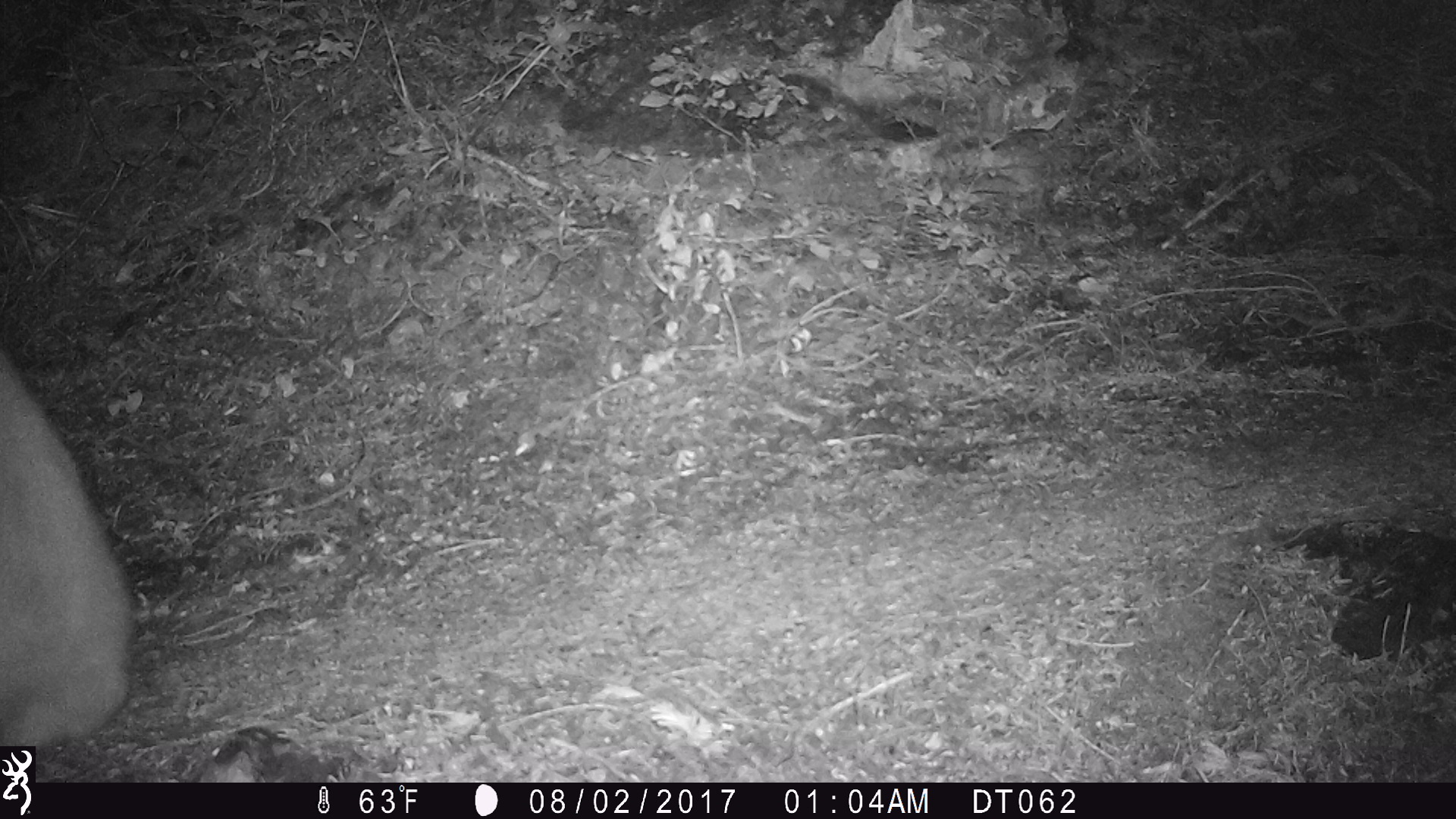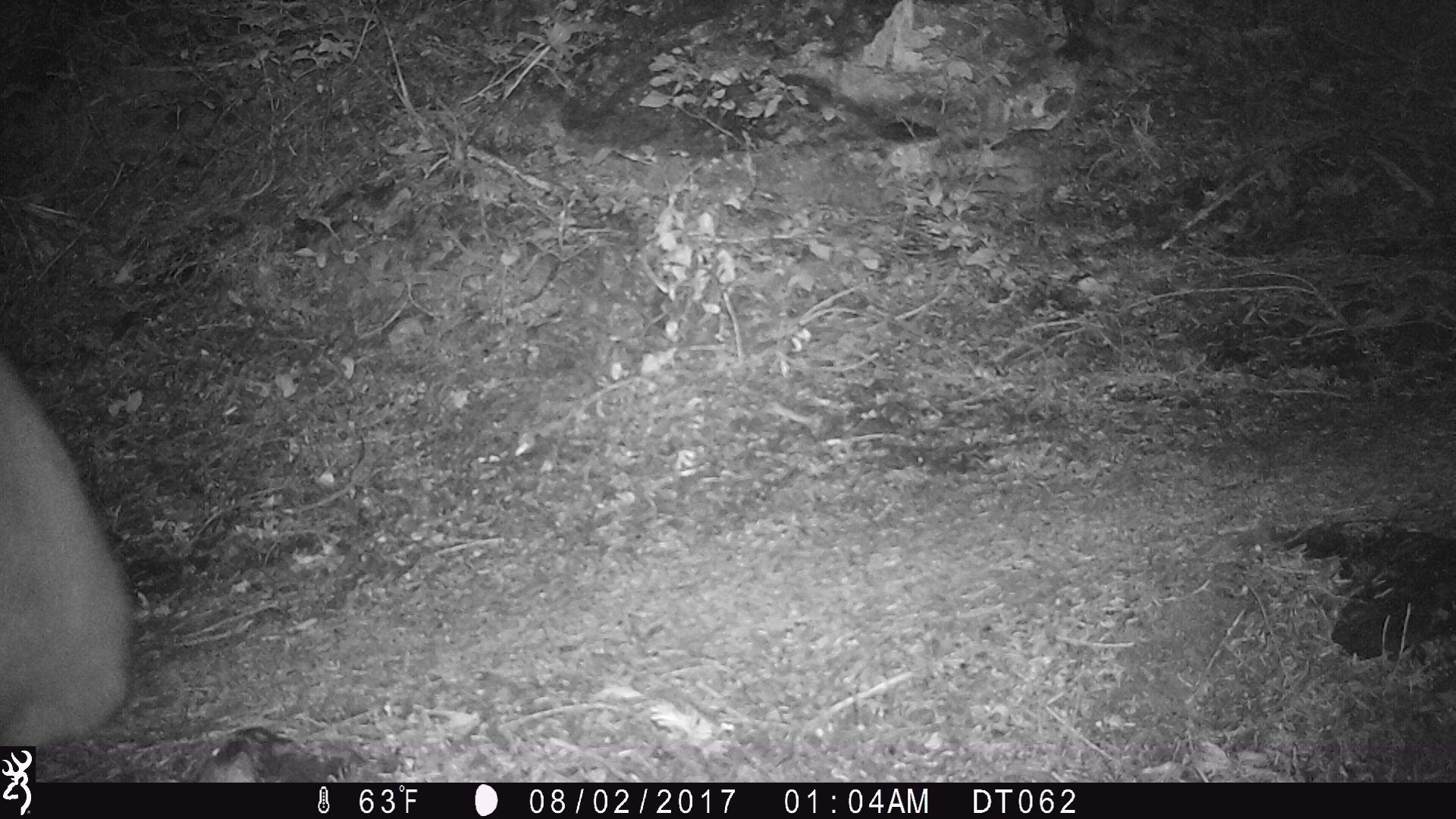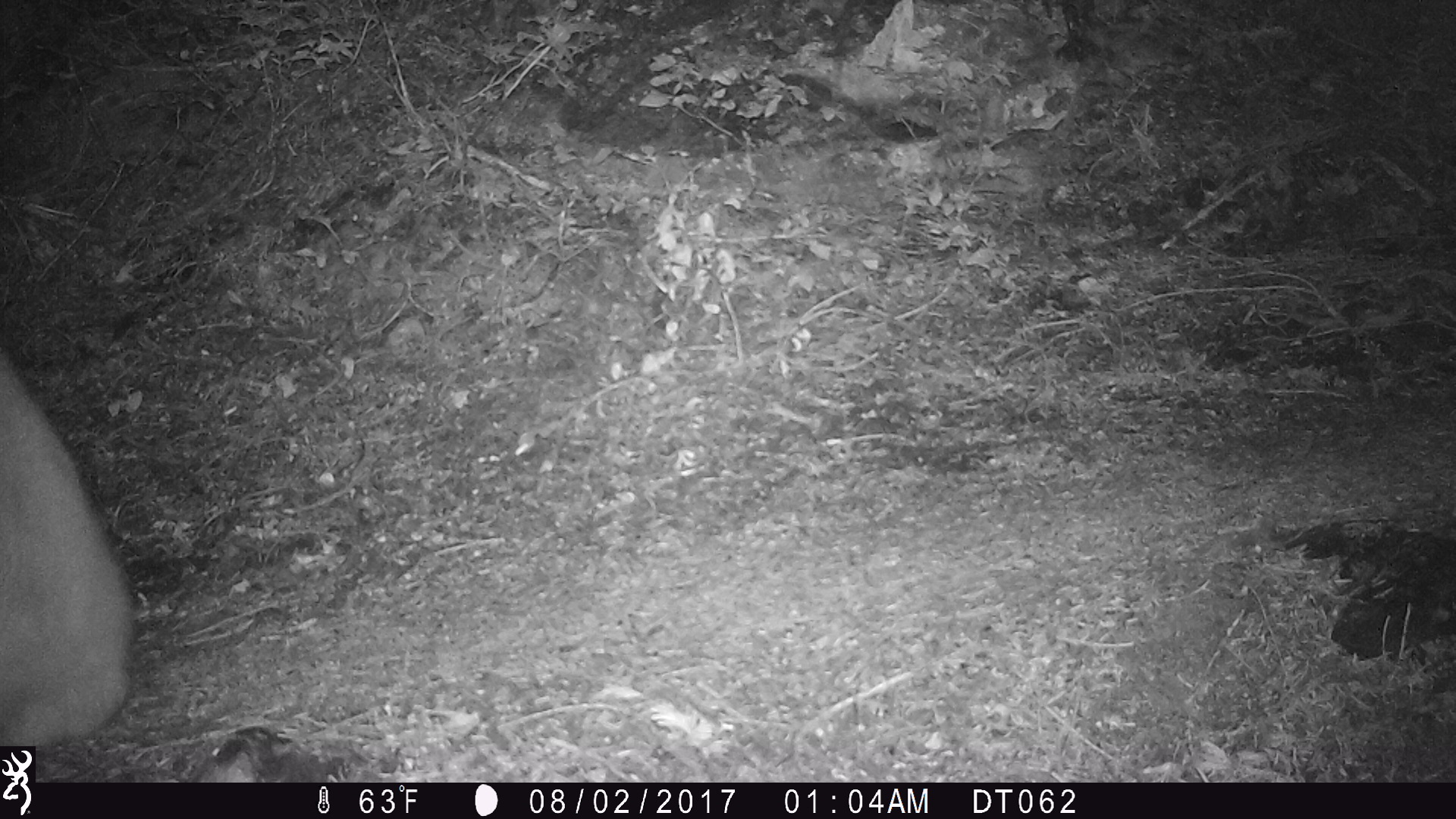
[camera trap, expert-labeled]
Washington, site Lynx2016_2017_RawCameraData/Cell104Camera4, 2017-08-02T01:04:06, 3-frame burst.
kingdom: Animalia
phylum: Chordata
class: Mammalia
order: Artiodactyla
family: Bovidae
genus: Oreamnos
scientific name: Oreamnos americanus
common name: mountain goat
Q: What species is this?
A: Oreamnos americanus (mountain goat).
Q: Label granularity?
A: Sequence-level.